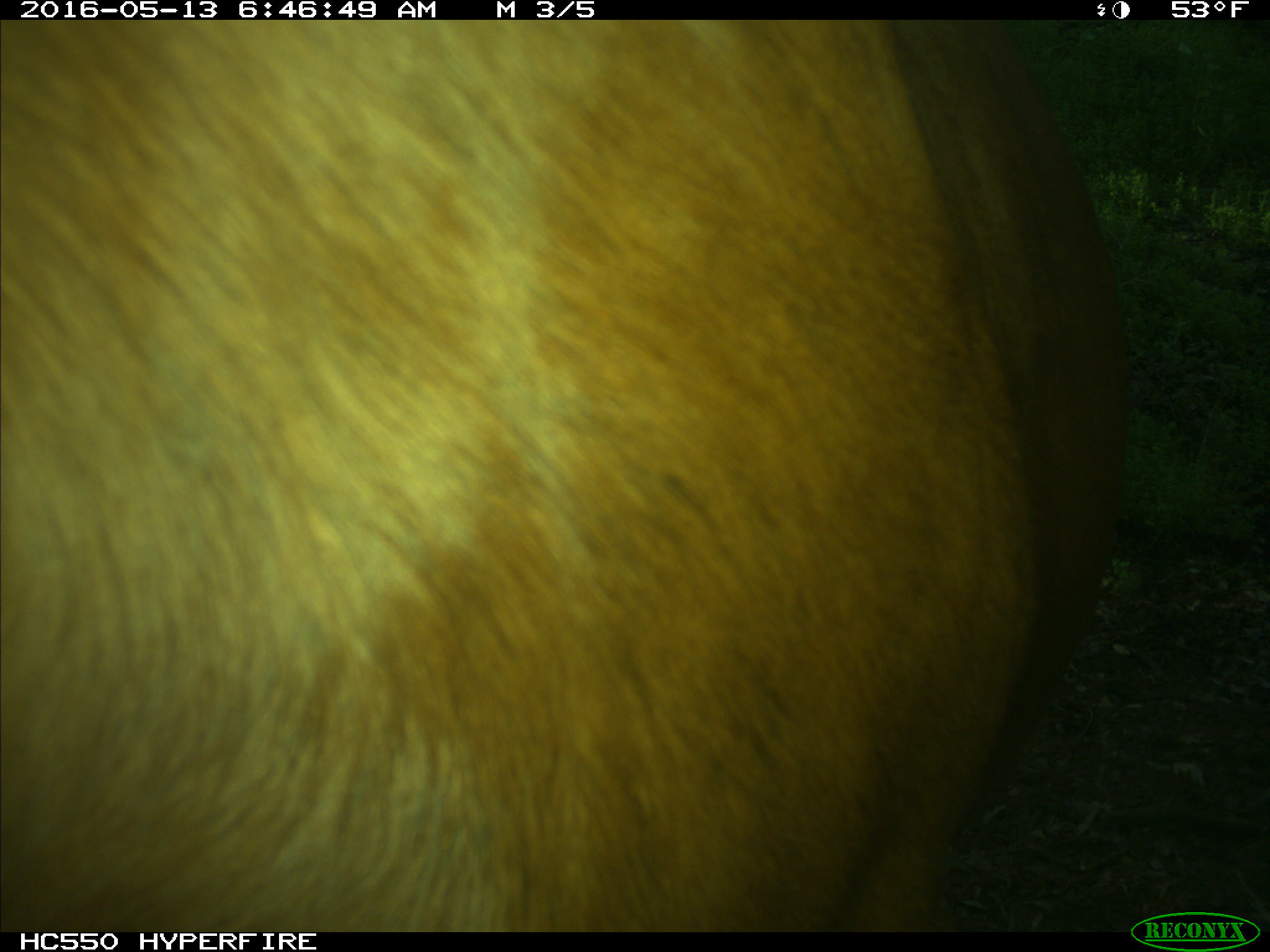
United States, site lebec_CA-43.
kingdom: Animalia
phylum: Chordata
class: Mammalia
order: Artiodactyla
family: Bovidae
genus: Bos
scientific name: Bos taurus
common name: domestic cow